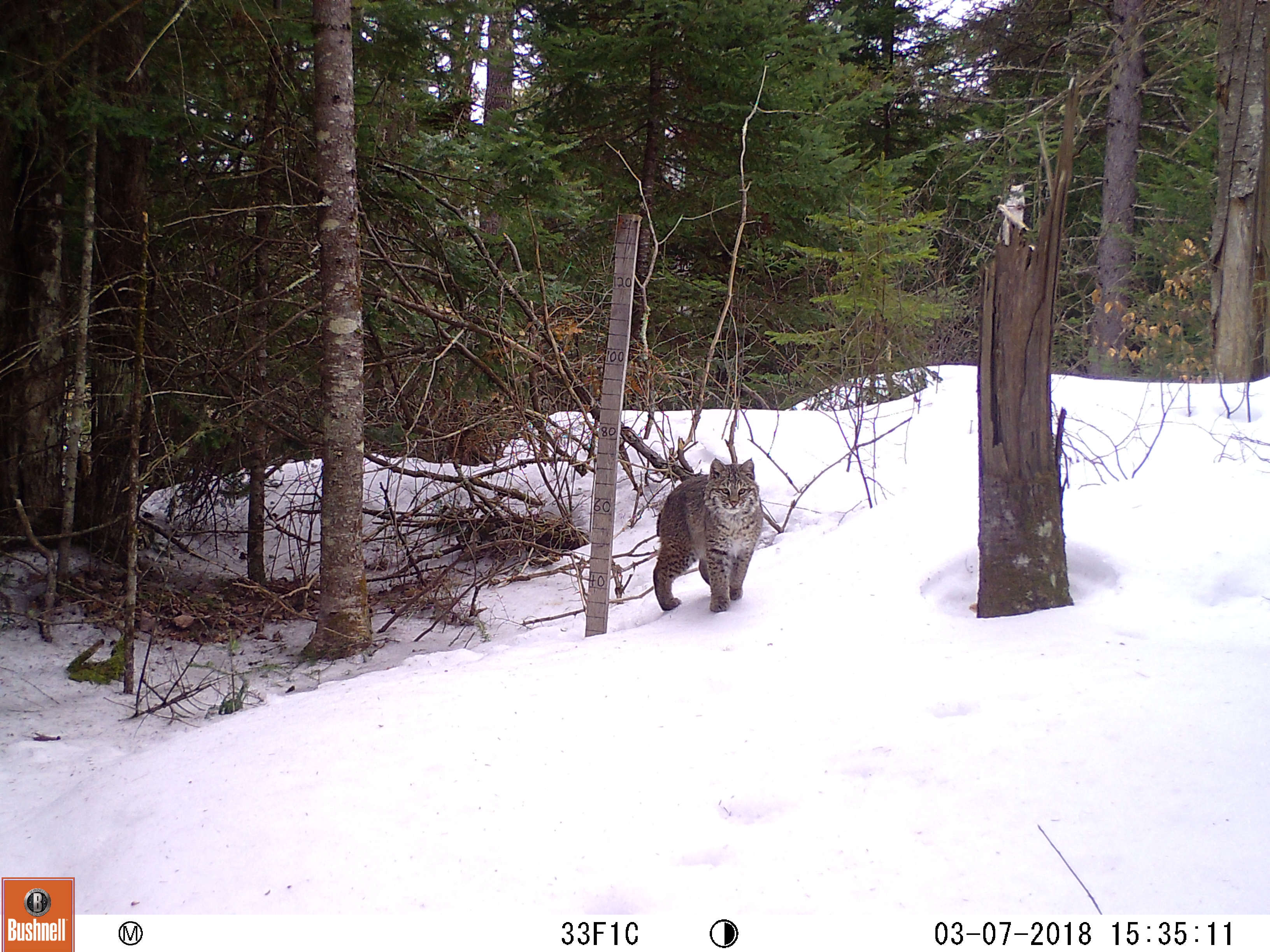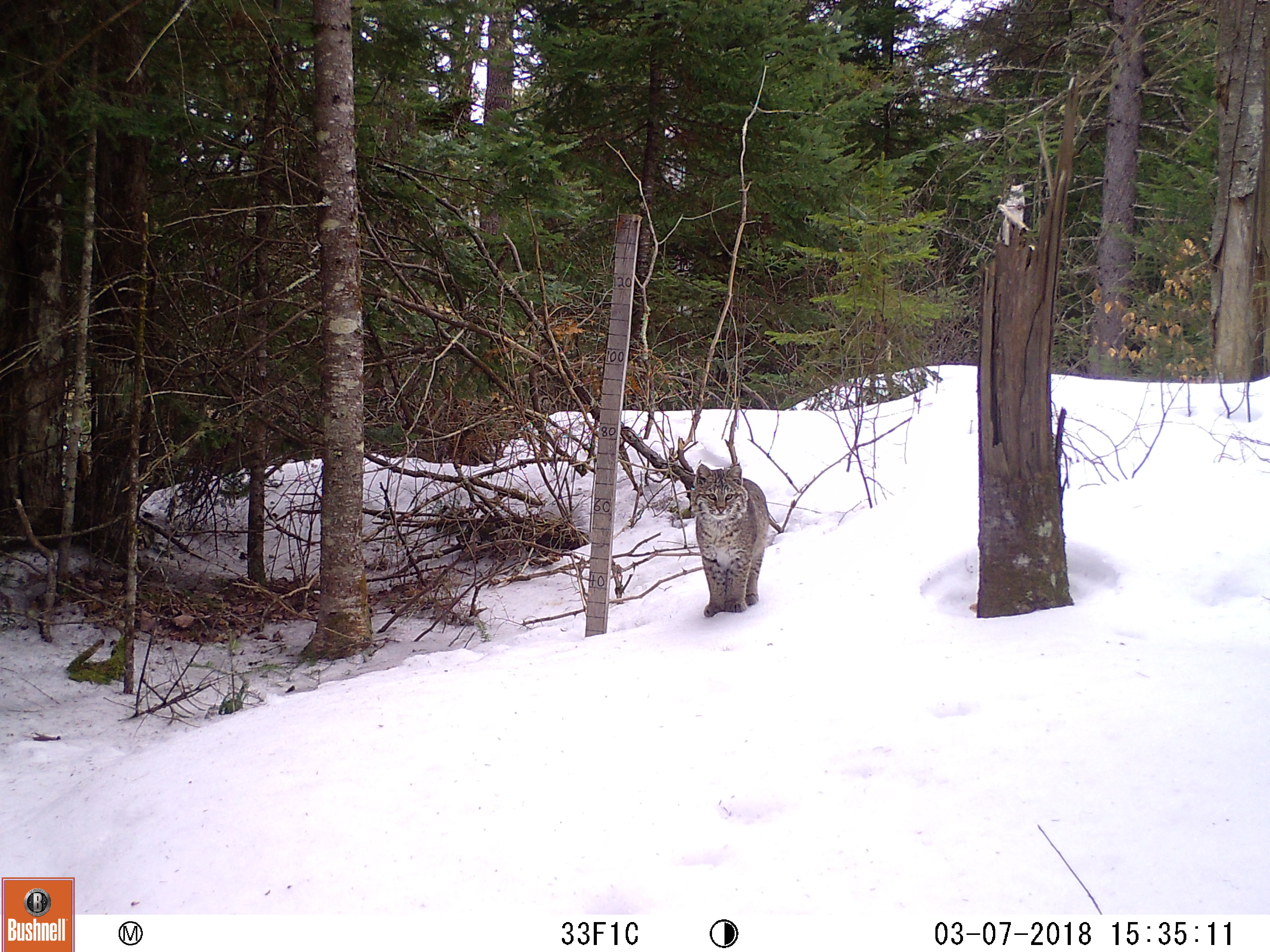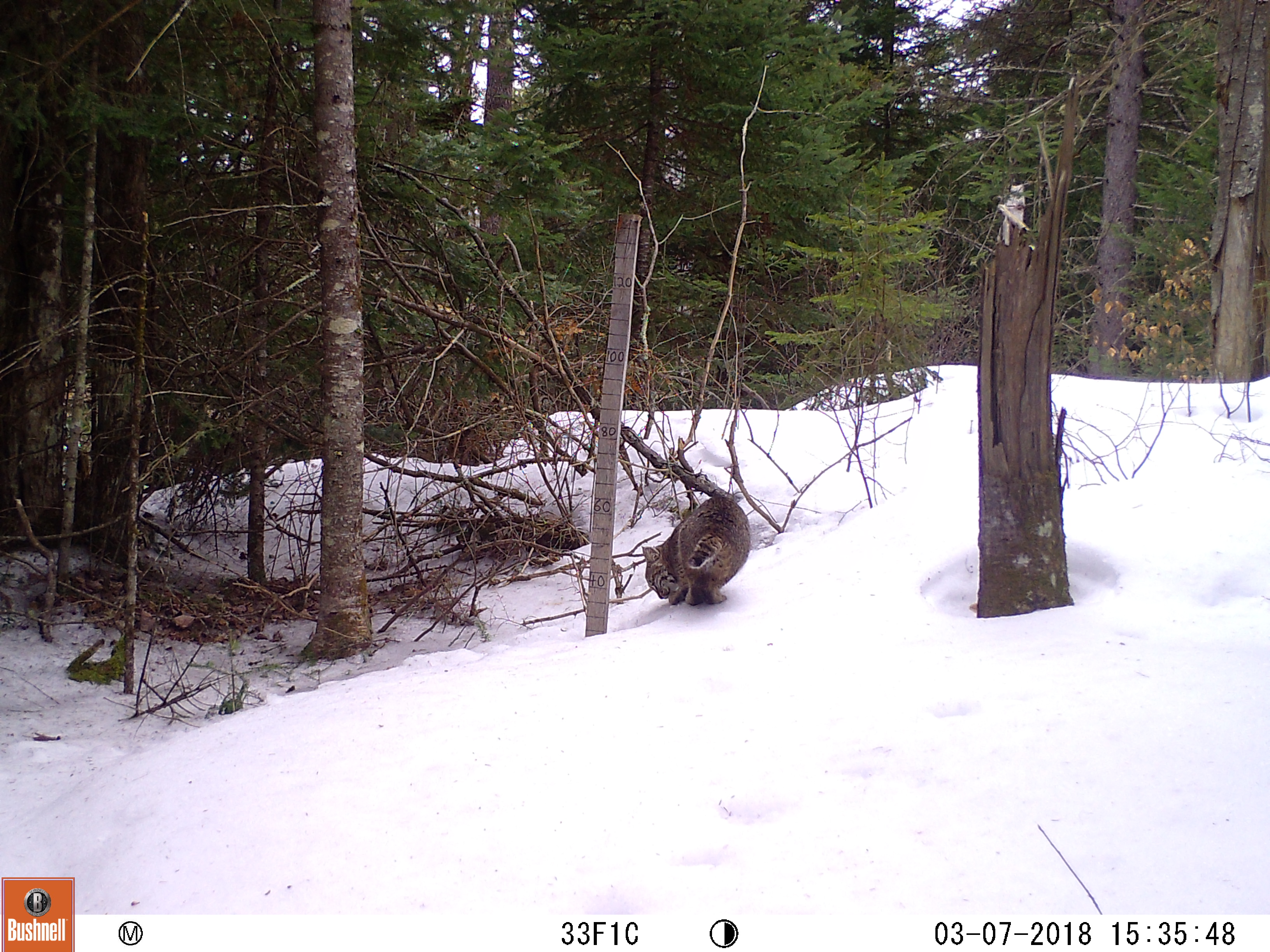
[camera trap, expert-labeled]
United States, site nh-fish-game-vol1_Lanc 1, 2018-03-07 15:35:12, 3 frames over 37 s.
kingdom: Animalia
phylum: Chordata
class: Mammalia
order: Carnivora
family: Felidae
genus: Lynx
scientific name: Lynx rufus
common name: bobcat